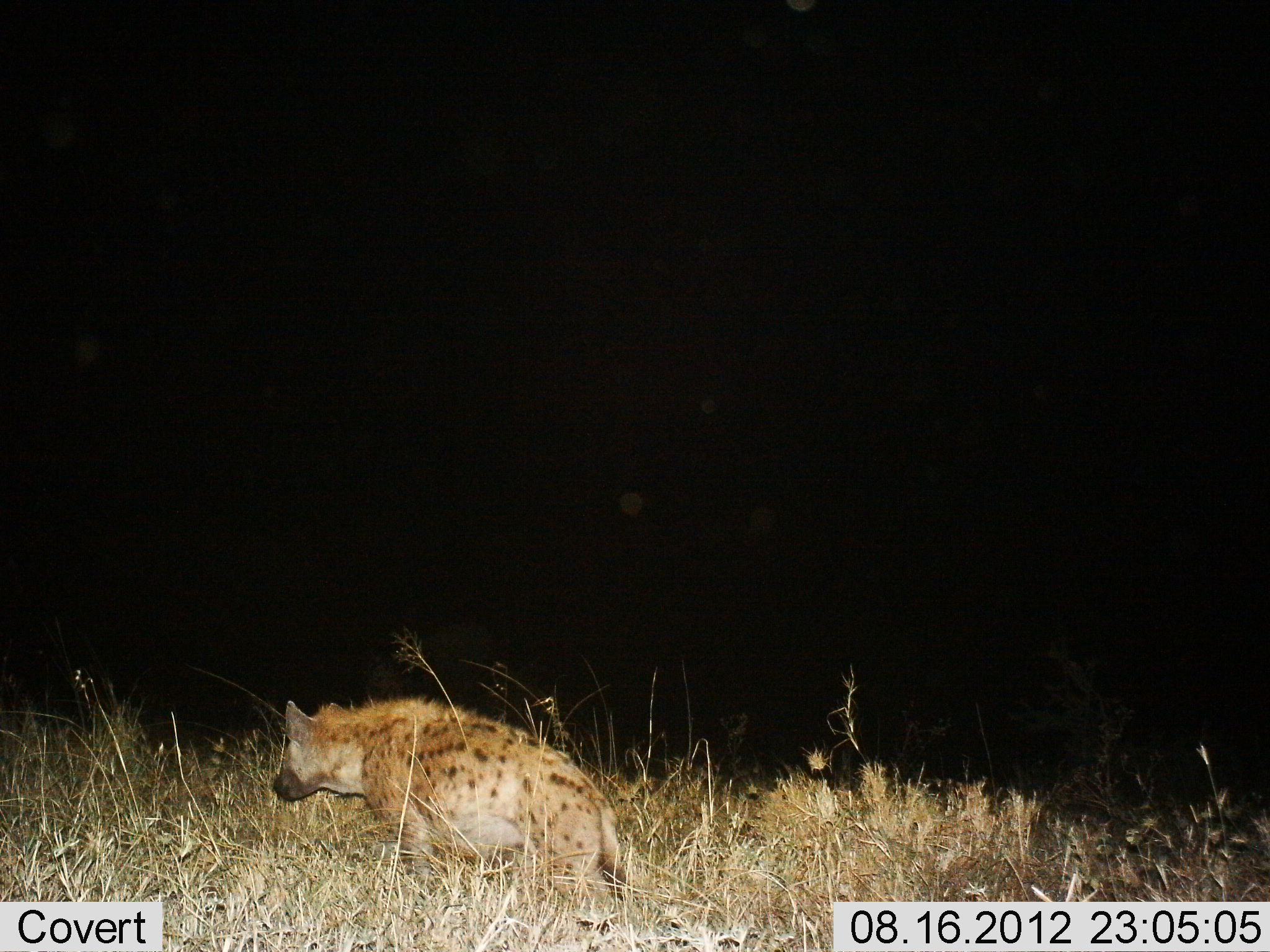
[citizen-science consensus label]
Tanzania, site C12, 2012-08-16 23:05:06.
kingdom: Animalia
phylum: Chordata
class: Mammalia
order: Carnivora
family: Hyaenidae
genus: Crocuta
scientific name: Crocuta crocuta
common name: spotted hyena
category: hyenaspotted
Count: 1.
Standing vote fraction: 20%.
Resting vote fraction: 0%.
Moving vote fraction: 80%.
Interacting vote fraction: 0%.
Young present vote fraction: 0%.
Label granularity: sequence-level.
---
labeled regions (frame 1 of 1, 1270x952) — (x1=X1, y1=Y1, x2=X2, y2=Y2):
animal: (x1=273, y1=698, x2=630, y2=945)